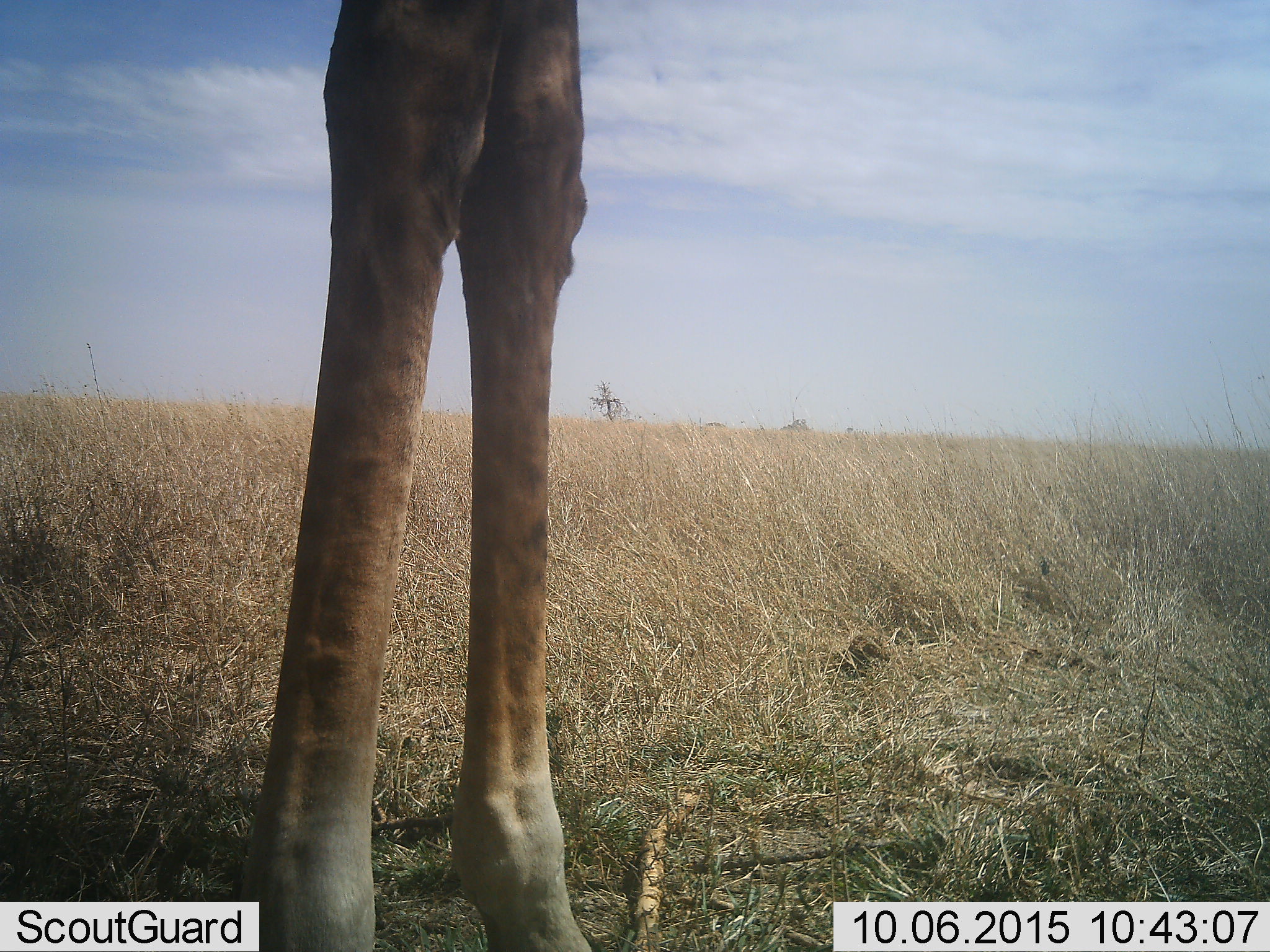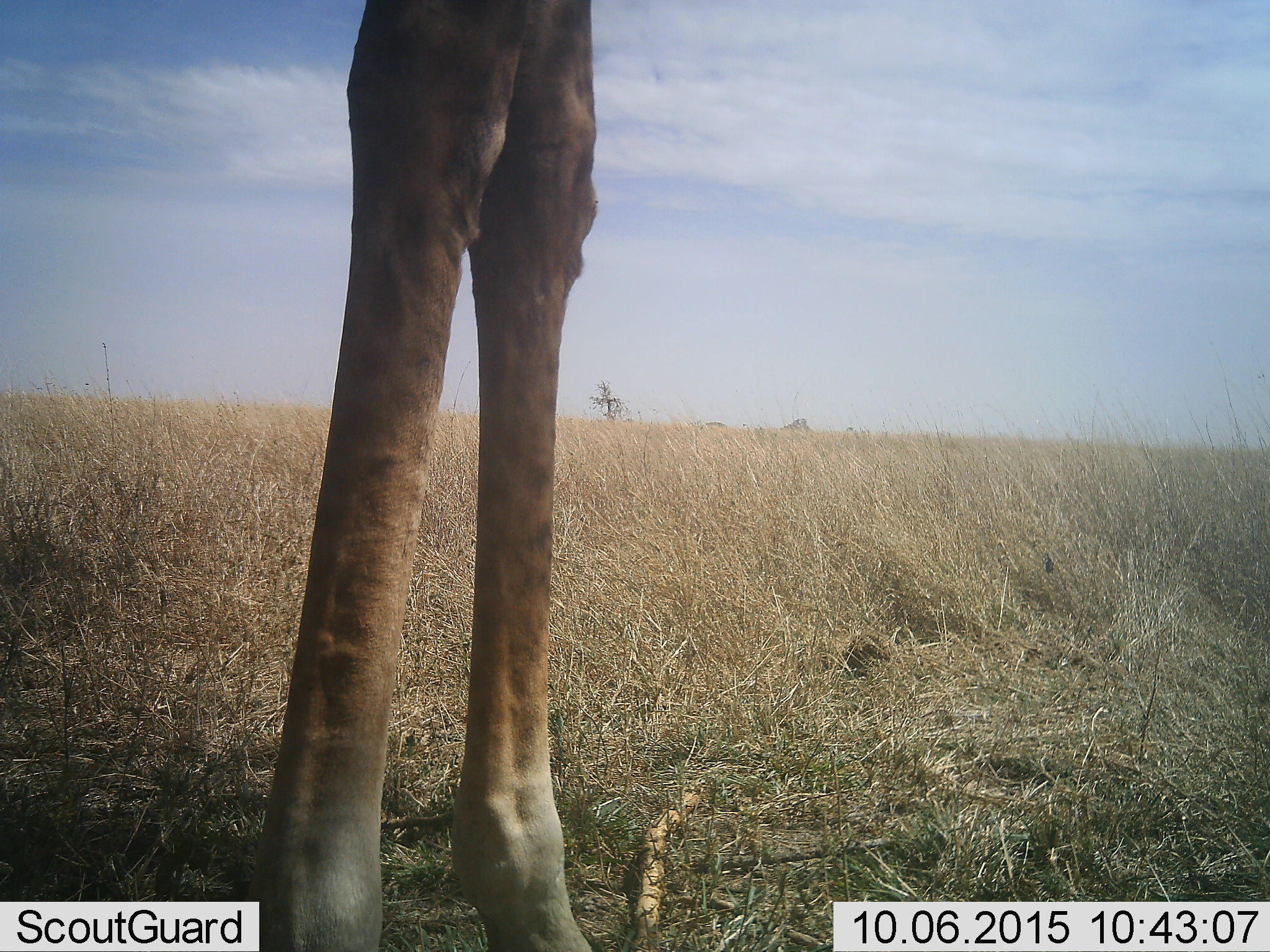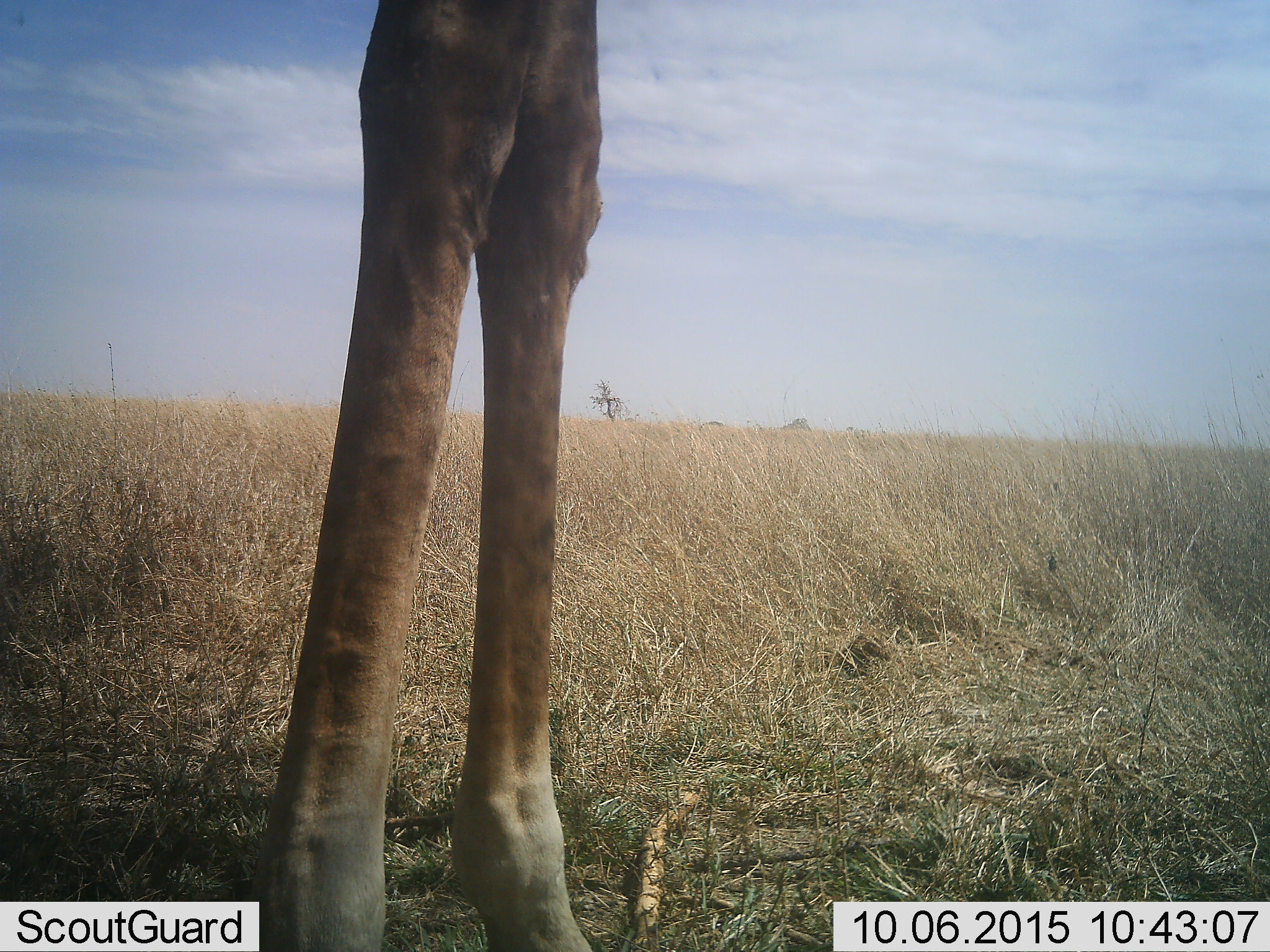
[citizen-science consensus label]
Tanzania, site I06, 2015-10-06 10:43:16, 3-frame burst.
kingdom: Animalia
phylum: Chordata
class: Mammalia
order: Artiodactyla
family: Giraffidae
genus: Giraffa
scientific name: Giraffa camelopardalis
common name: giraffe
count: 1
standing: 100%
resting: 0%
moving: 0%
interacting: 0%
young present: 0%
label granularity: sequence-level